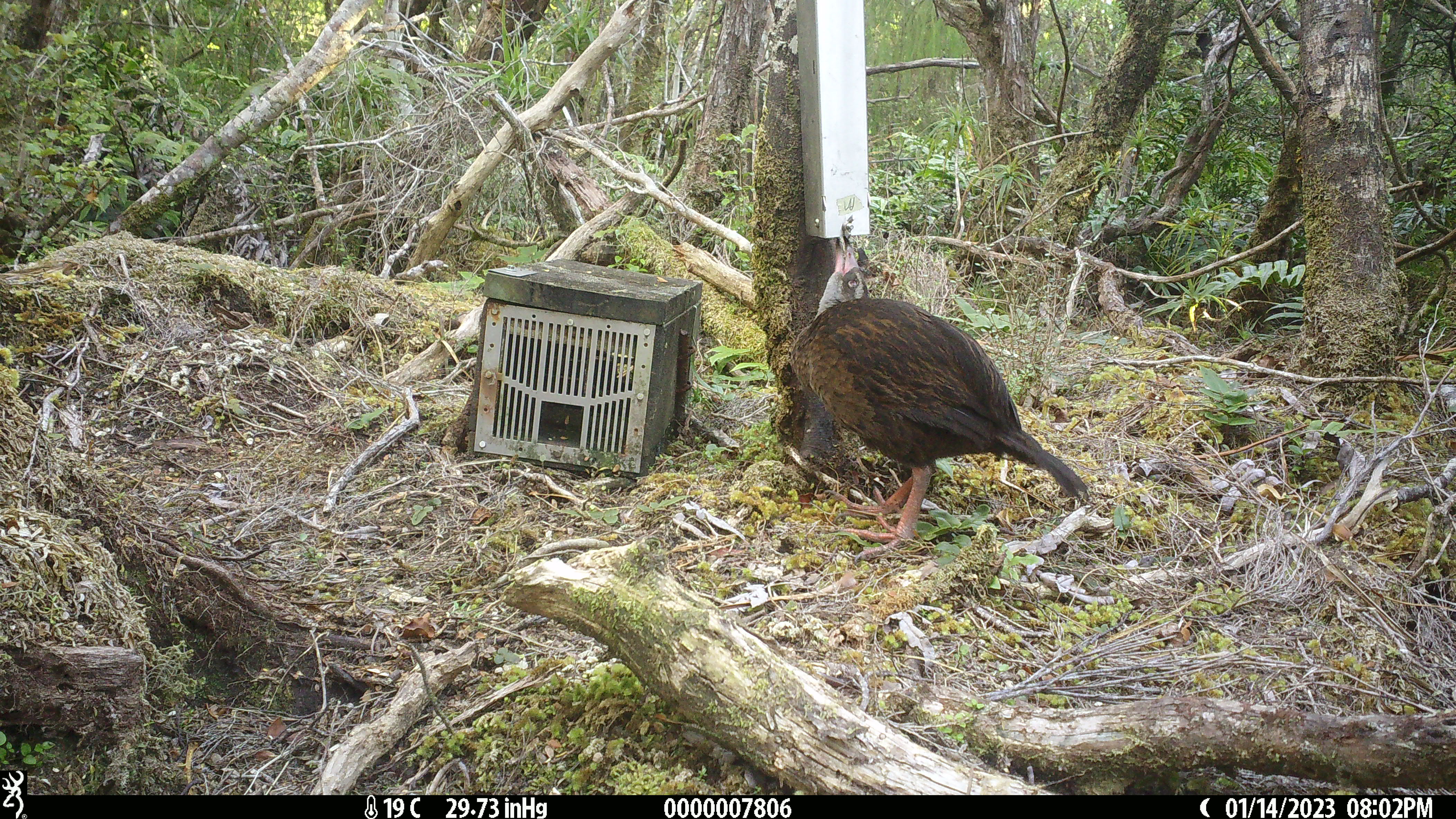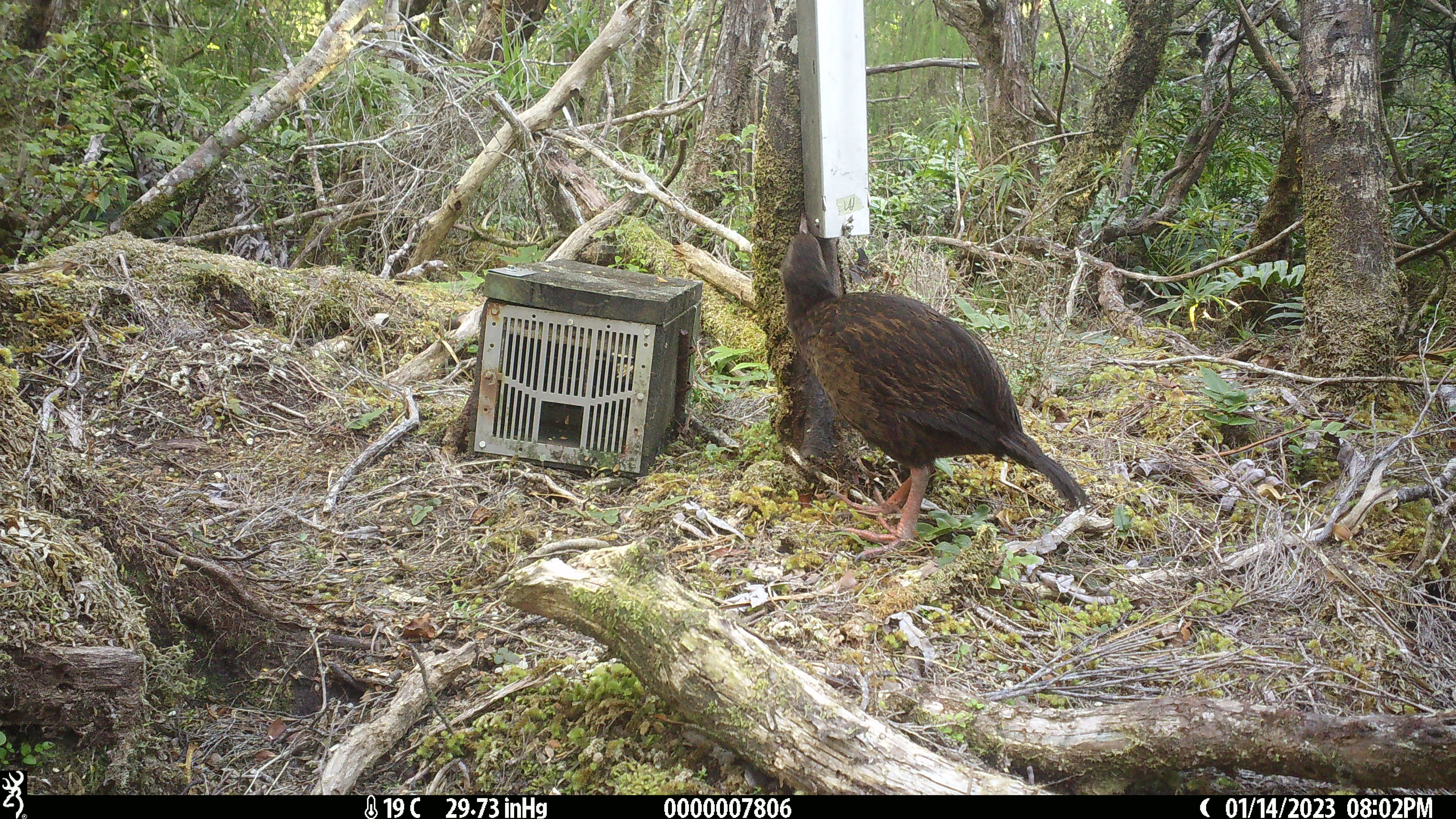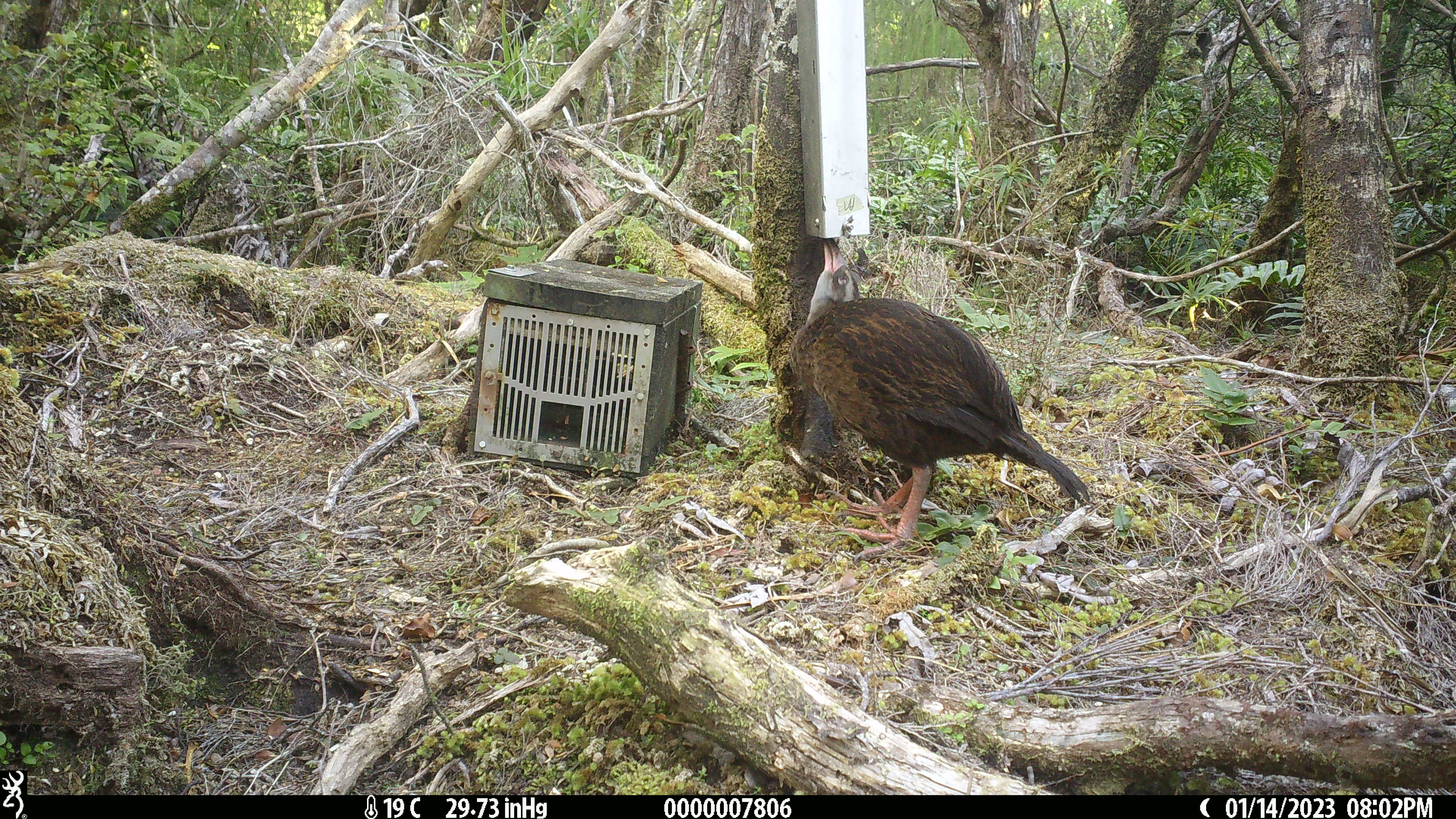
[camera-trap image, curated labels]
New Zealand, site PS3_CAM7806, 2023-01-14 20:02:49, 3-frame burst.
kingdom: Animalia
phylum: Chordata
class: Aves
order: Gruiformes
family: Rallidae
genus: Gallirallus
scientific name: Gallirallus australis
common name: weka